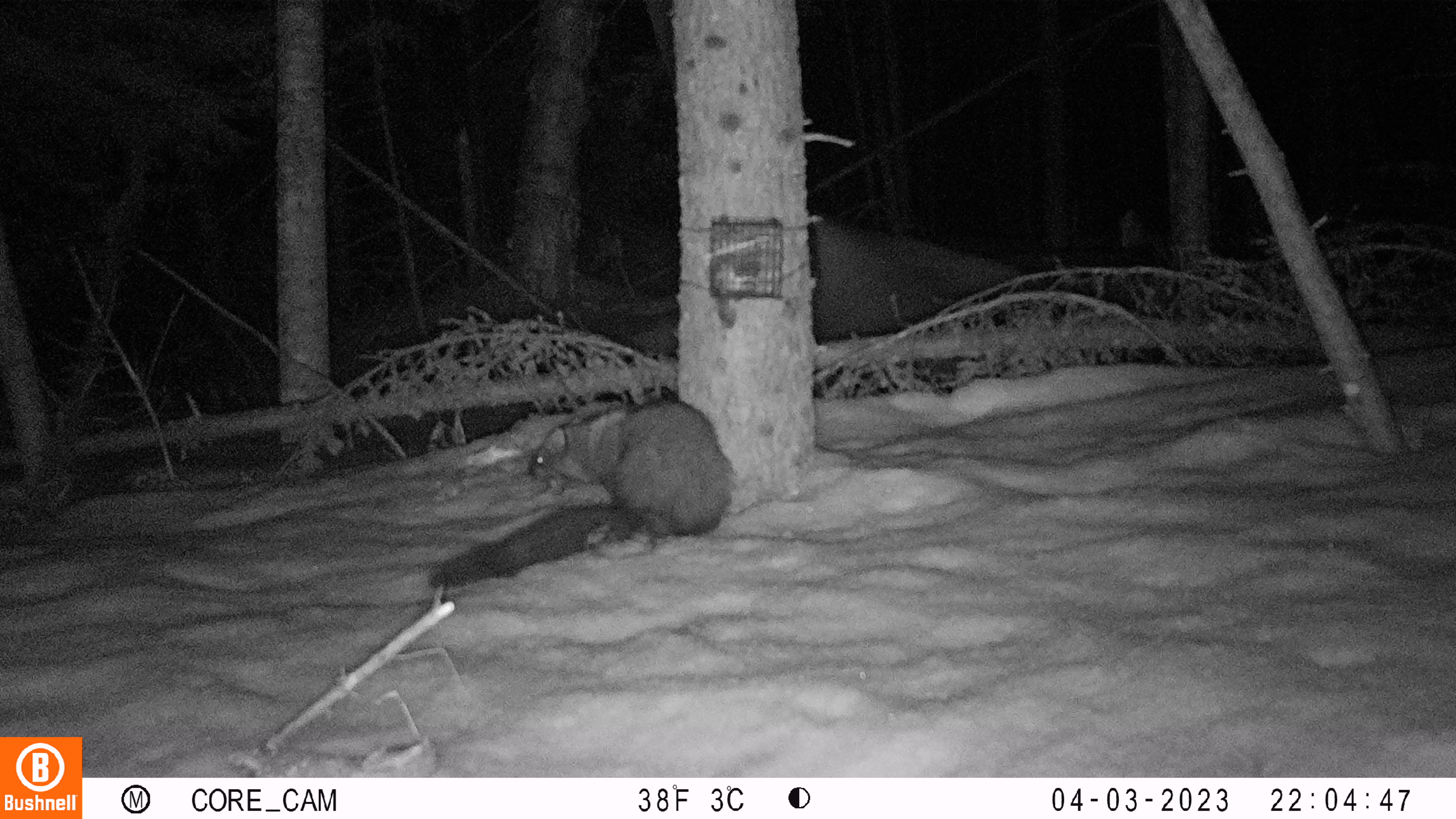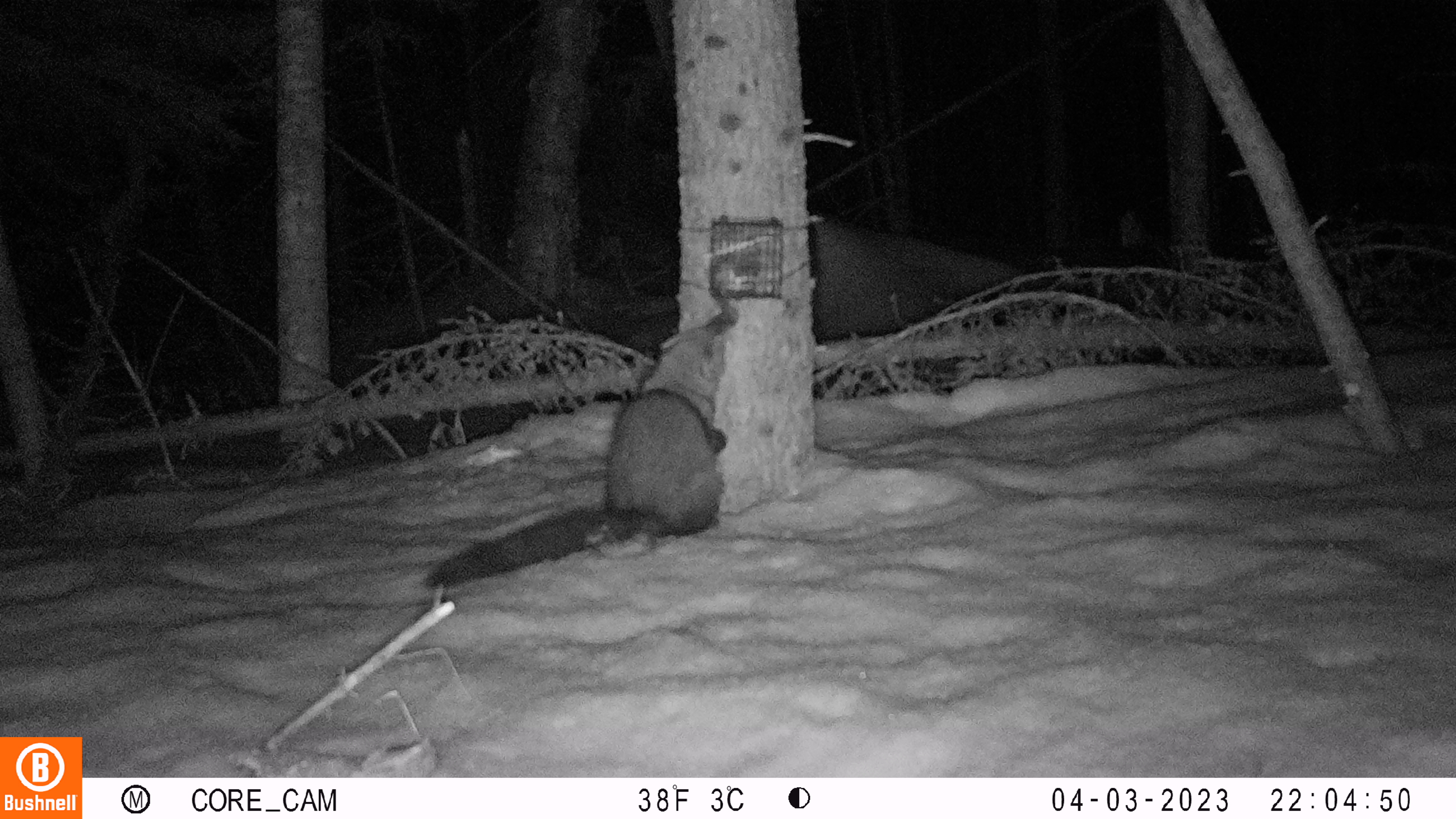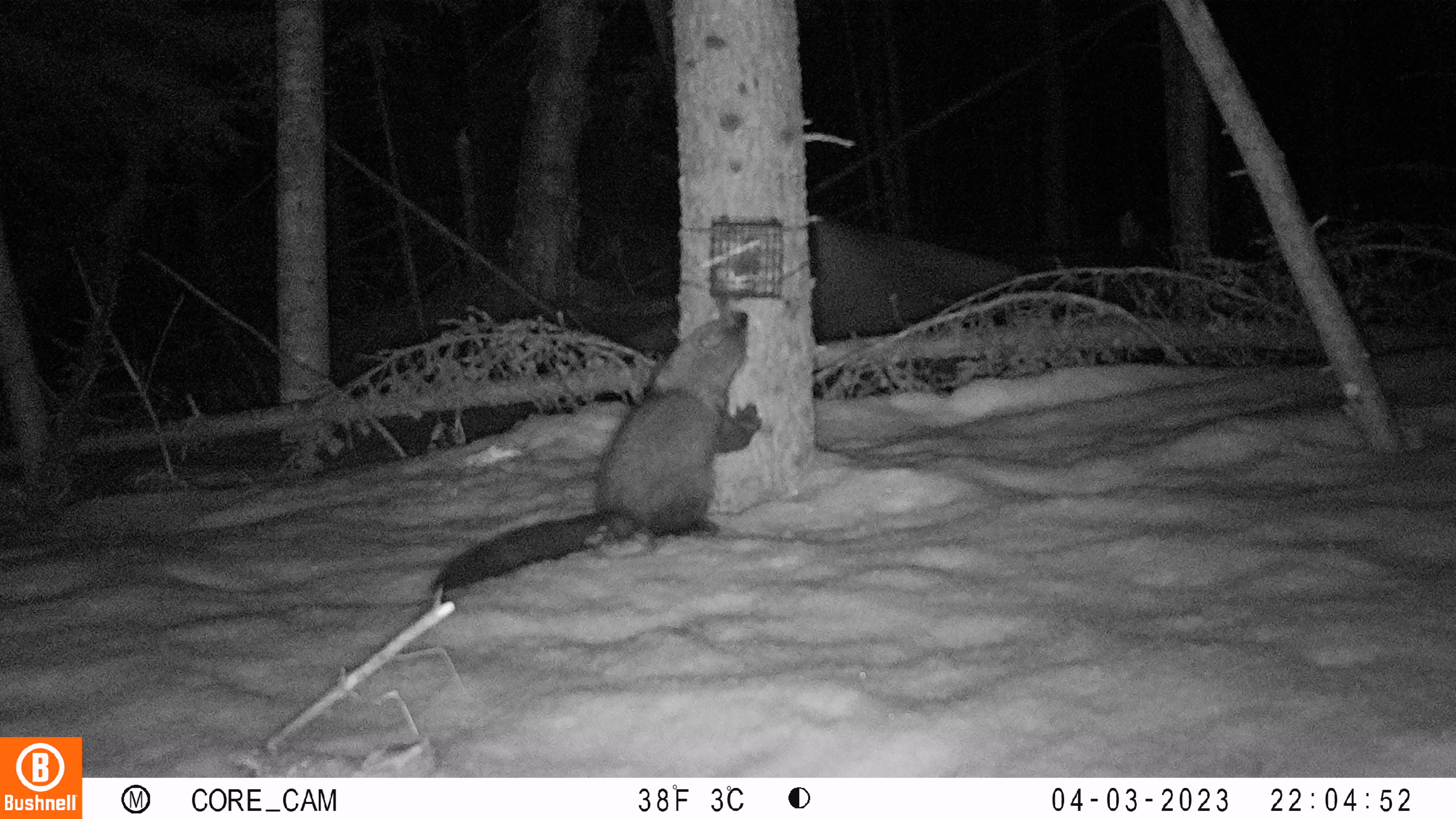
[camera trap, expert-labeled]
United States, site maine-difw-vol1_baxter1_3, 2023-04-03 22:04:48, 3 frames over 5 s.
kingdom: Animalia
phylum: Chordata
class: Mammalia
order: Carnivora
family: Mustelidae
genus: Pekania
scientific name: Pekania pennanti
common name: fisher